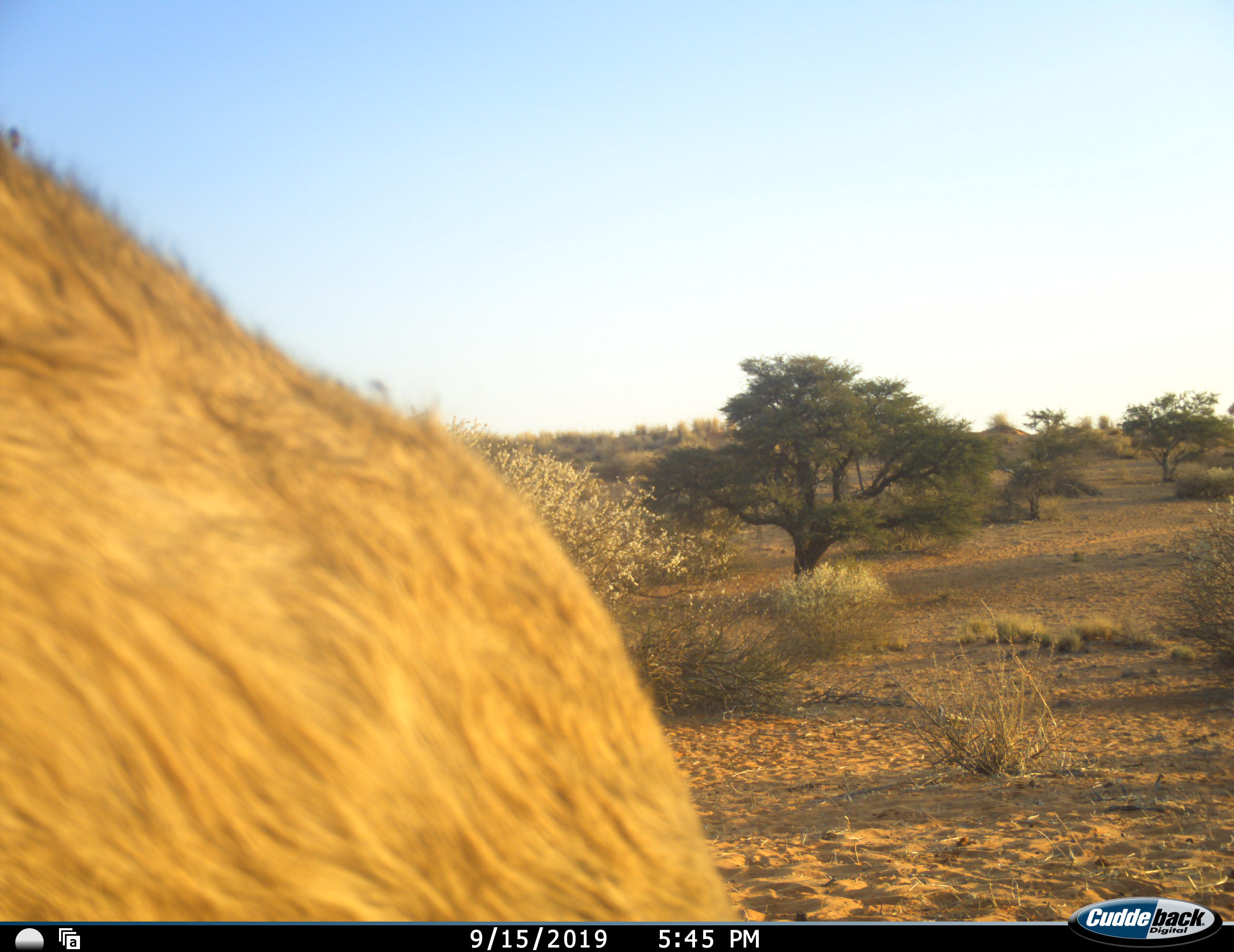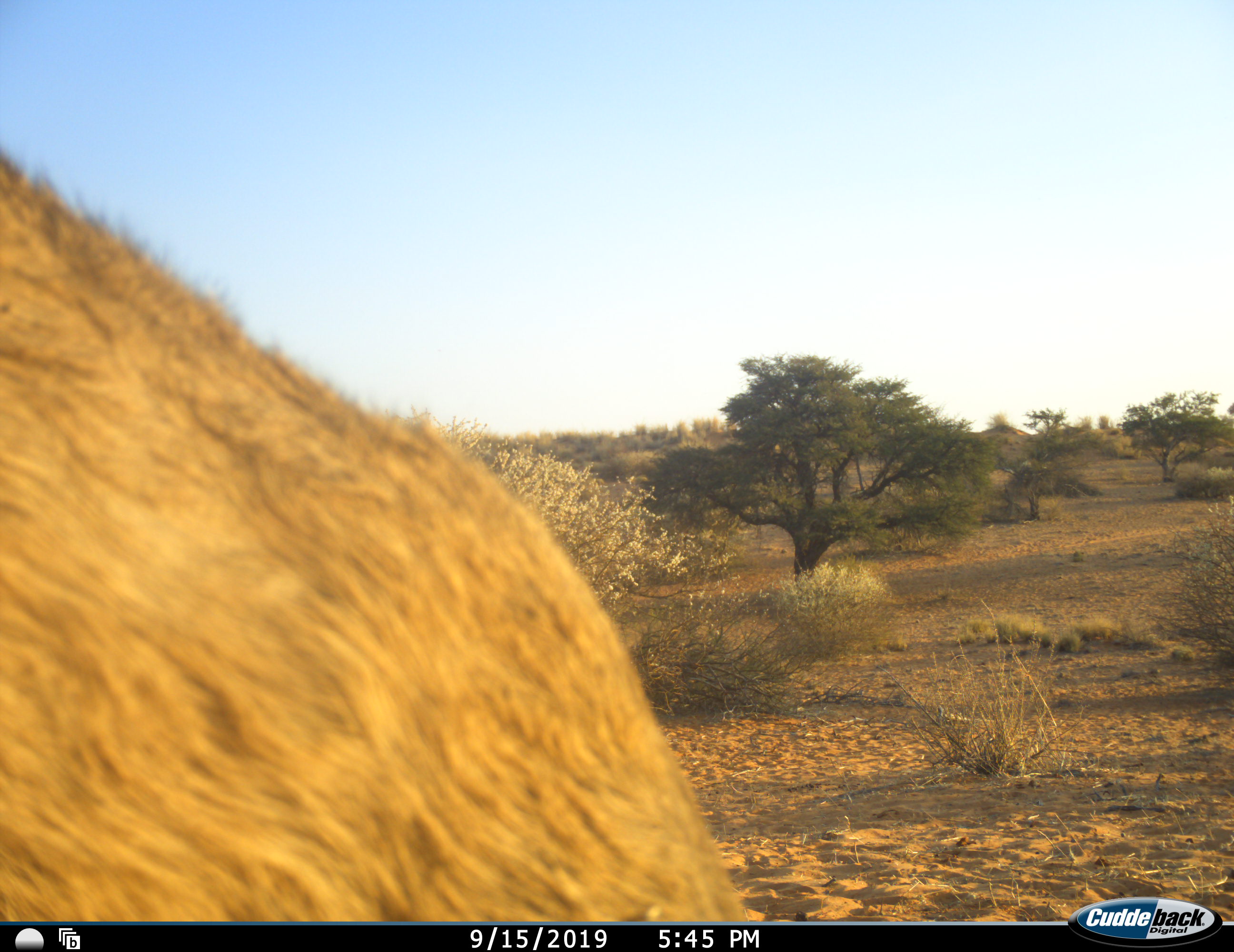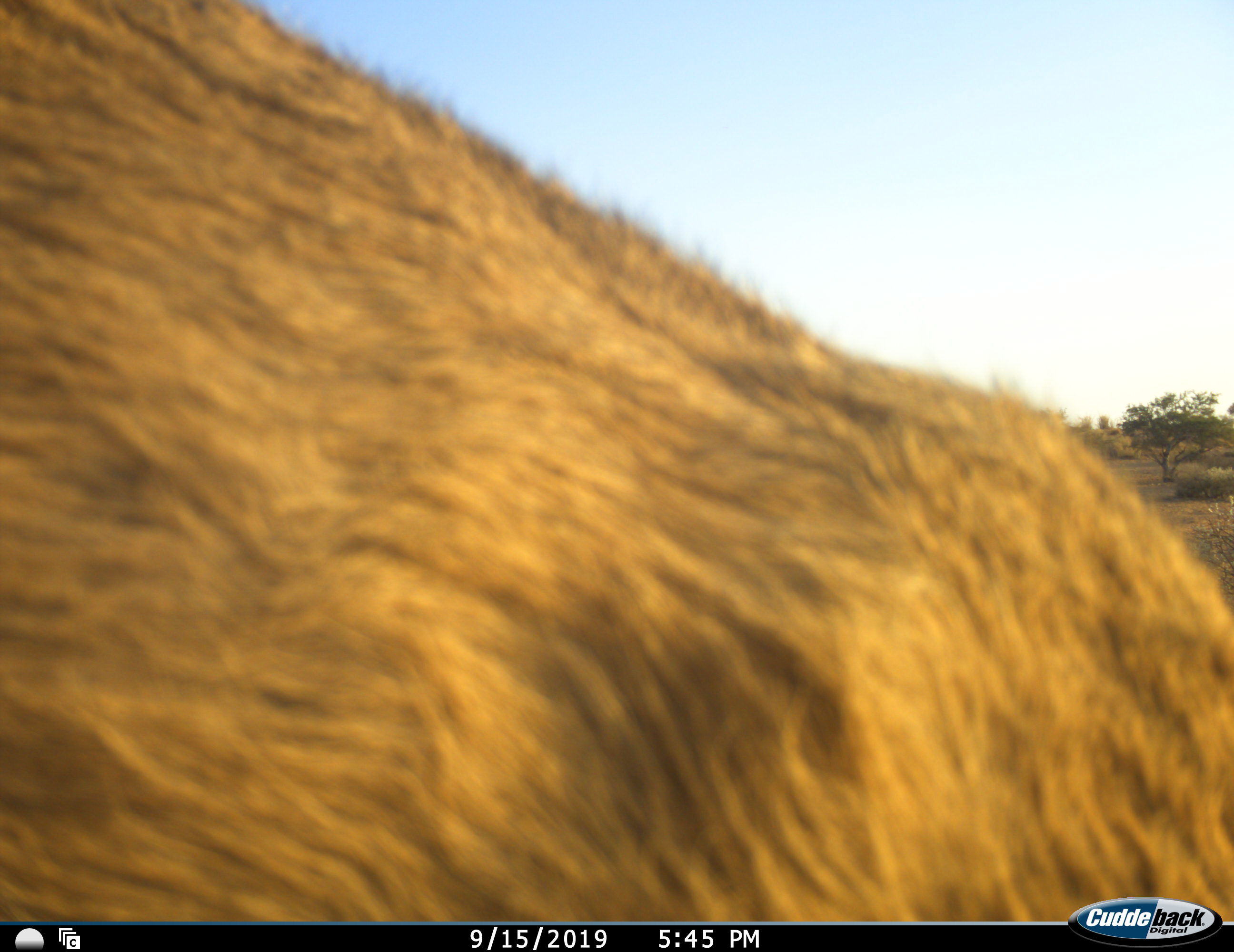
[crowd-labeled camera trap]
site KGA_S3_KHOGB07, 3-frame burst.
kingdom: Animalia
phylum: Chordata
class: Mammalia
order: Artiodactyla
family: Bovidae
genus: Sylvicapra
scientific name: Sylvicapra grimmia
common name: common duiker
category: duikercommongrey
Duikercommongrey (common duiker) (Sylvicapra grimmia), count 1. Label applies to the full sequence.